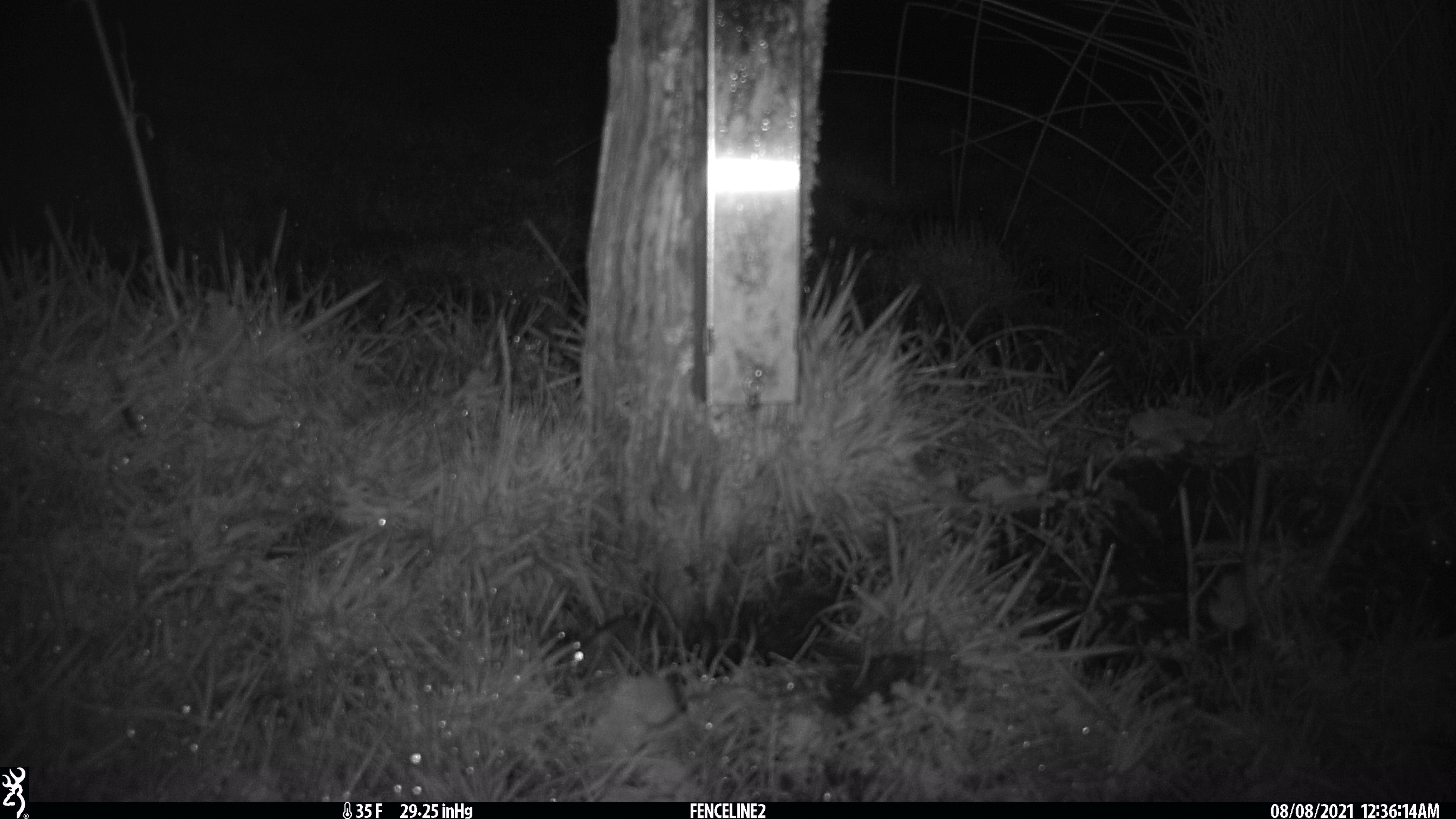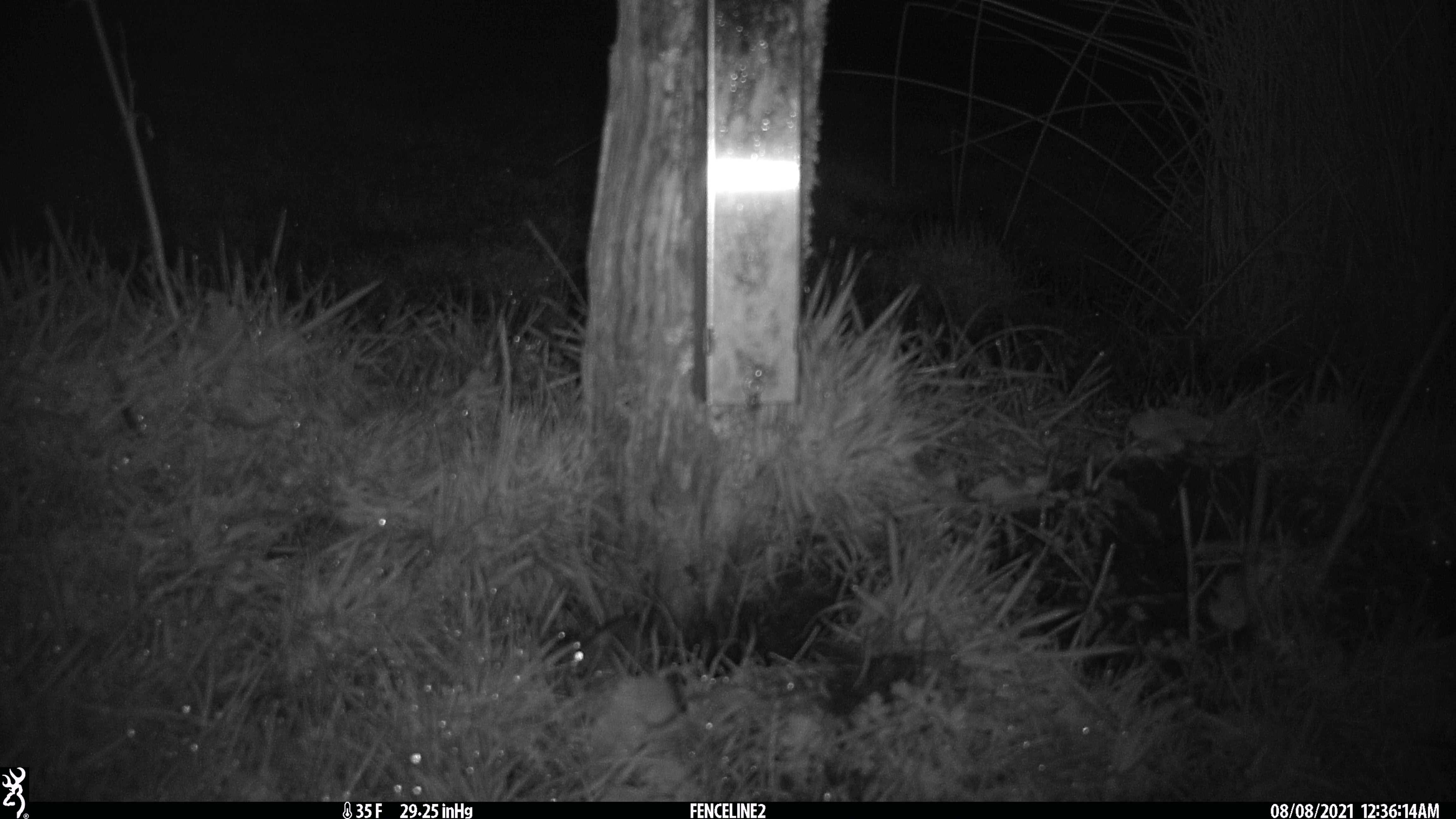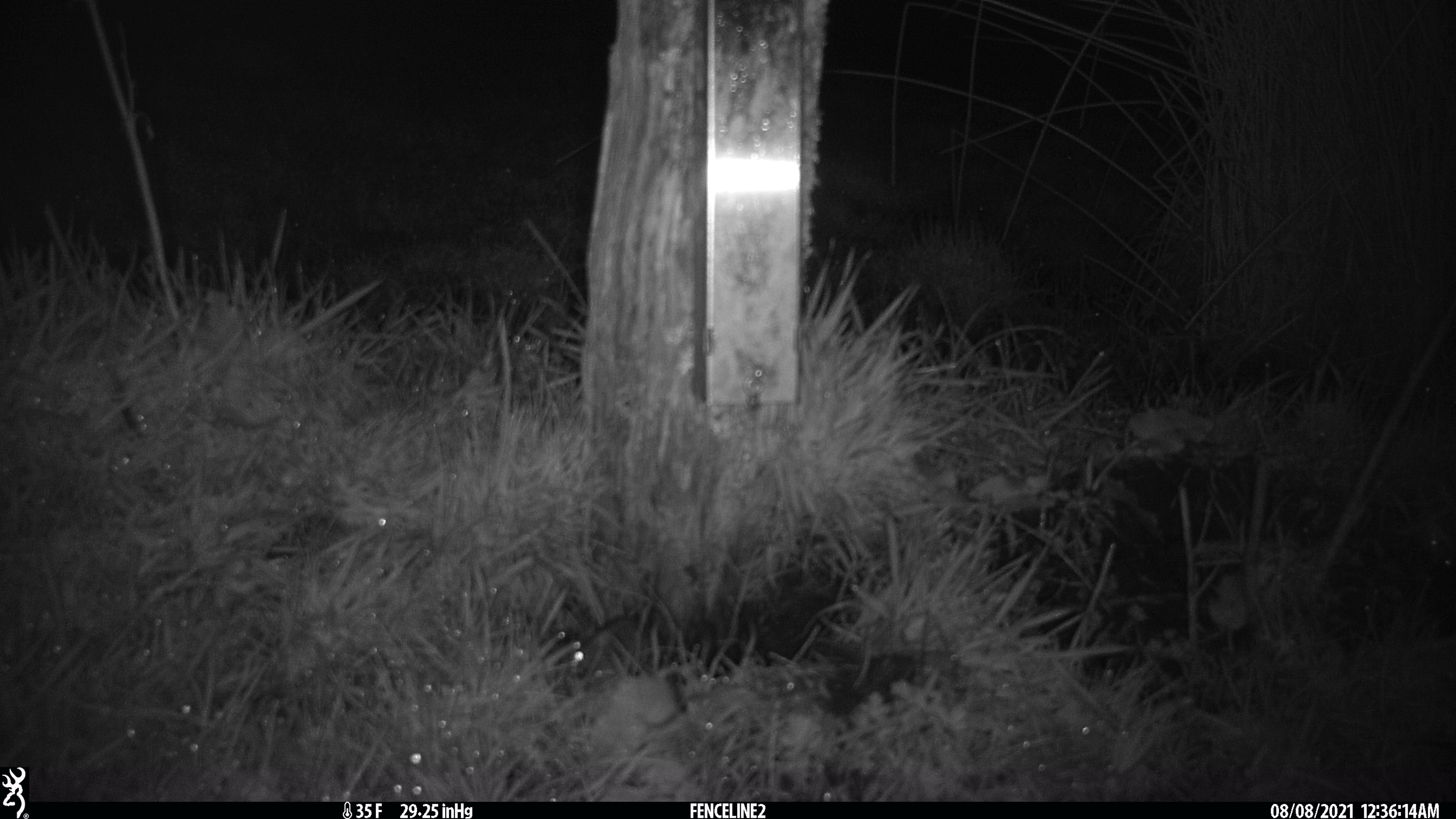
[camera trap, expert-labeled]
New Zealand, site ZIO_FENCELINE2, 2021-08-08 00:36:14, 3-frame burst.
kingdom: Animalia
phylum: Chordata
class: Mammalia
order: Rodentia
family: Muridae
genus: Mus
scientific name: Mus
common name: mouse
Mouse (Mus).